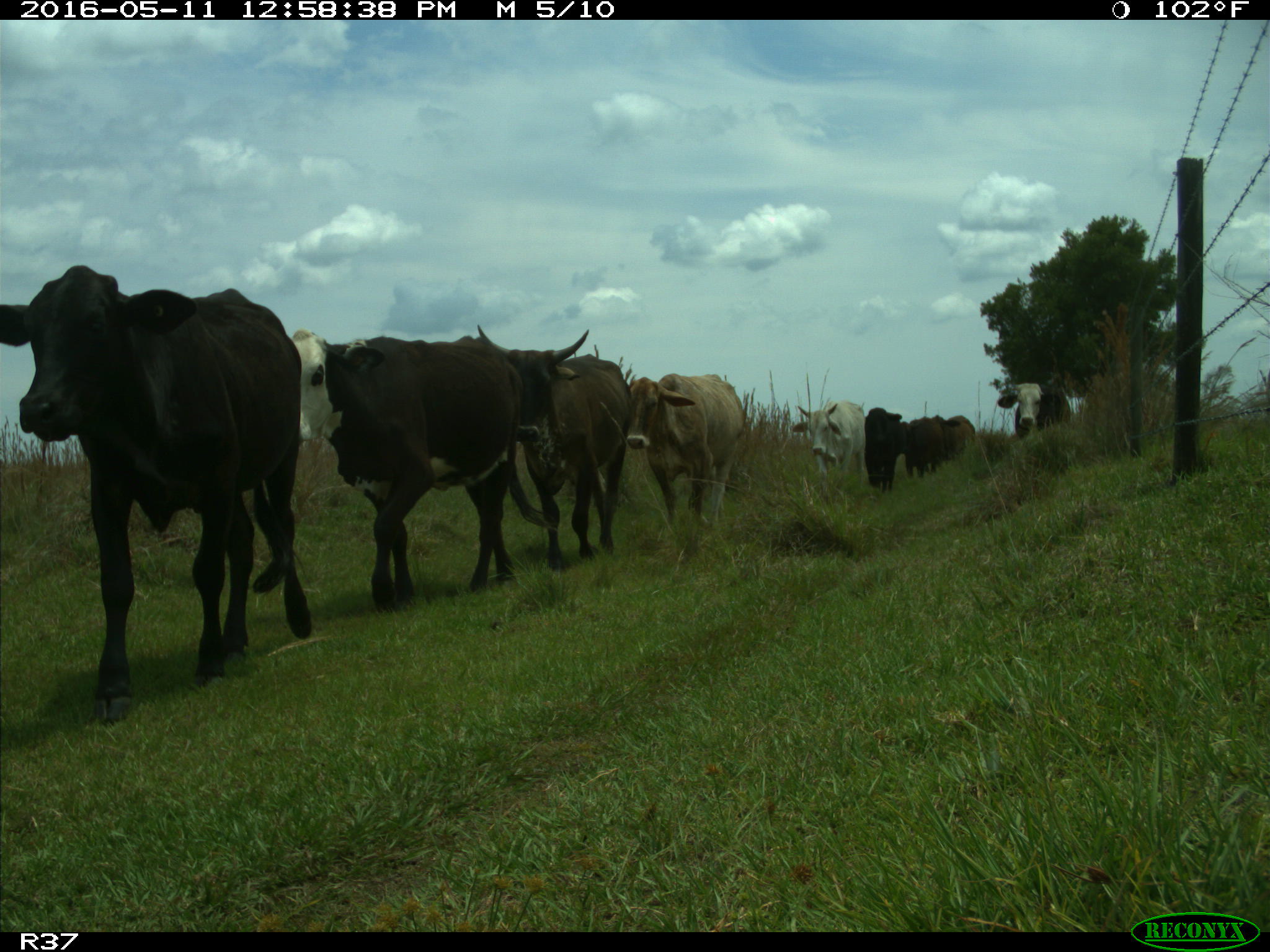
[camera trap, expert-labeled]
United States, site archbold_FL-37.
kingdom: Animalia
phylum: Chordata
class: Mammalia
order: Artiodactyla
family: Bovidae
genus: Bos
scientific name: Bos taurus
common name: domestic cow